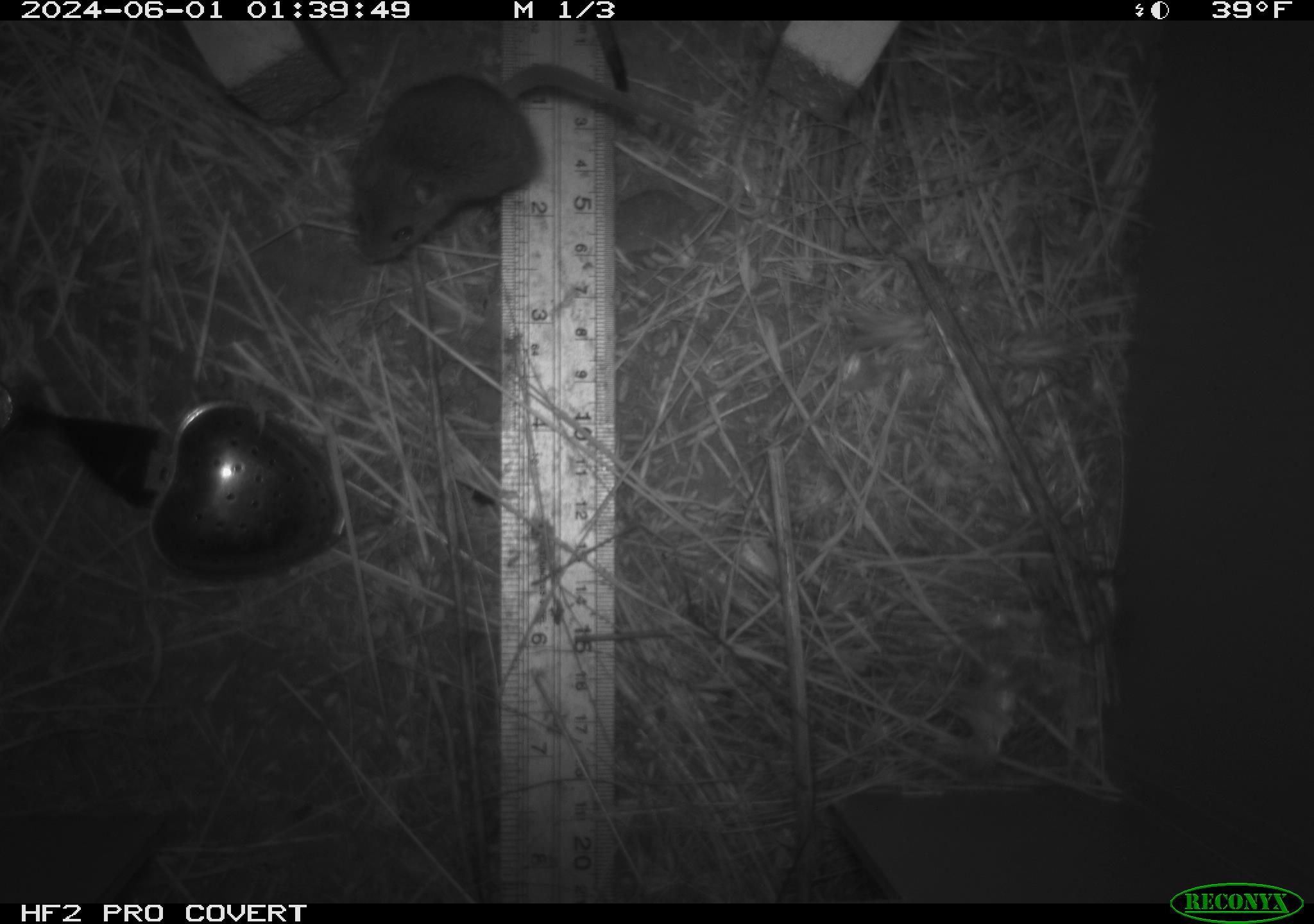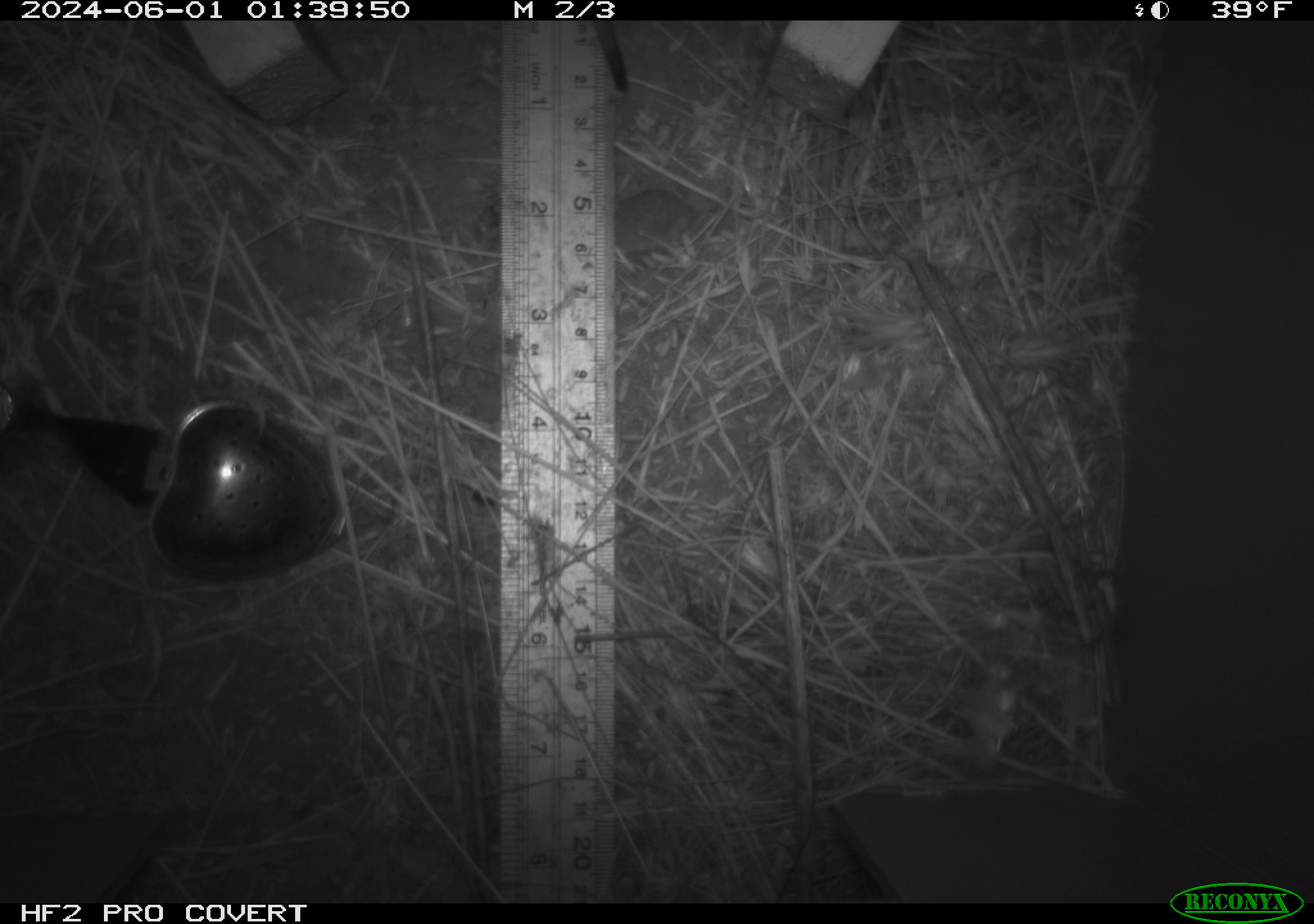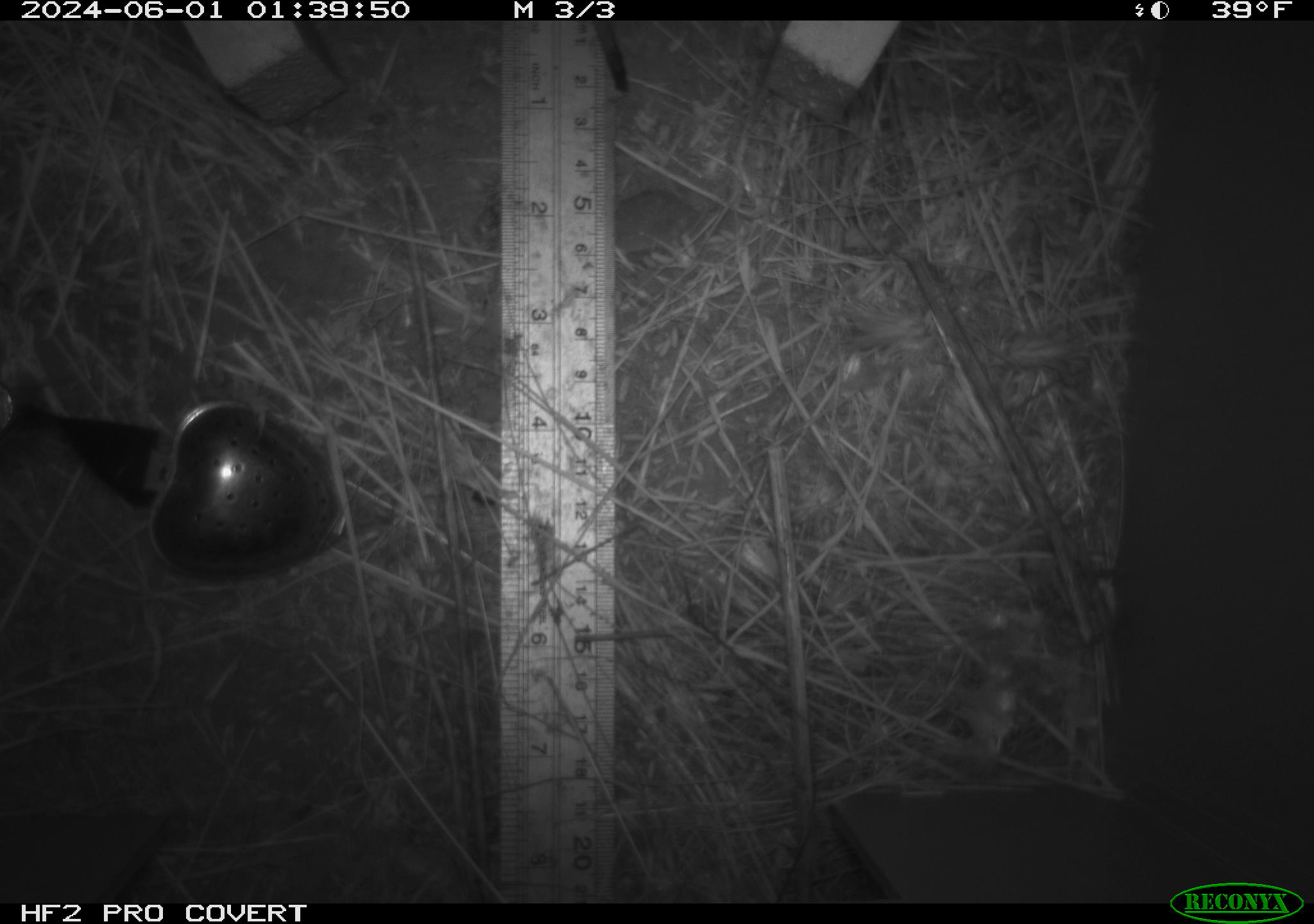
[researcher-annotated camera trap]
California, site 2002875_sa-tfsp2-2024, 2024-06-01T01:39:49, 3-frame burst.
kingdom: Animalia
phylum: Chordata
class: Mammalia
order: Rodentia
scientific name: Rodentia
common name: mouse species